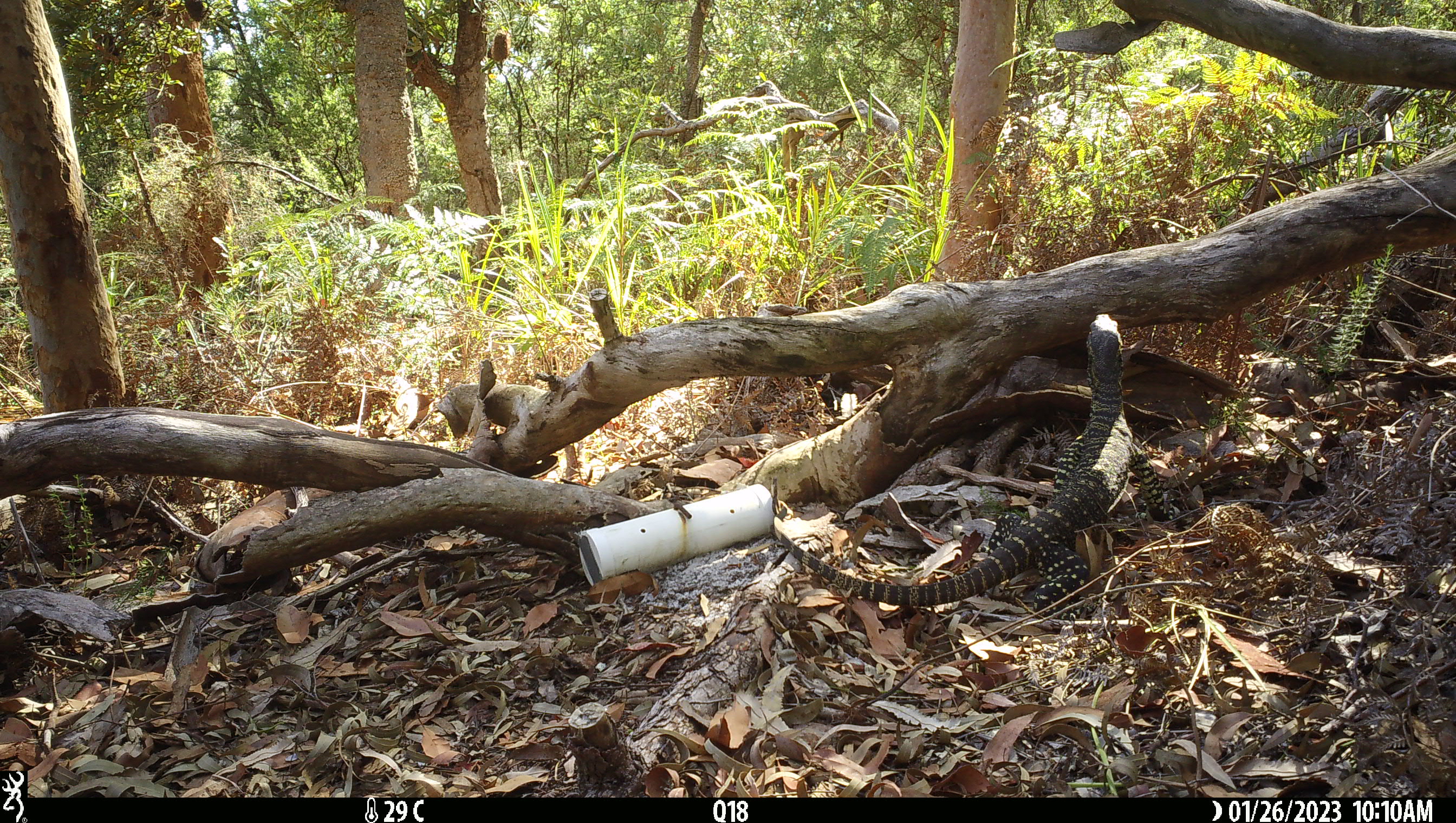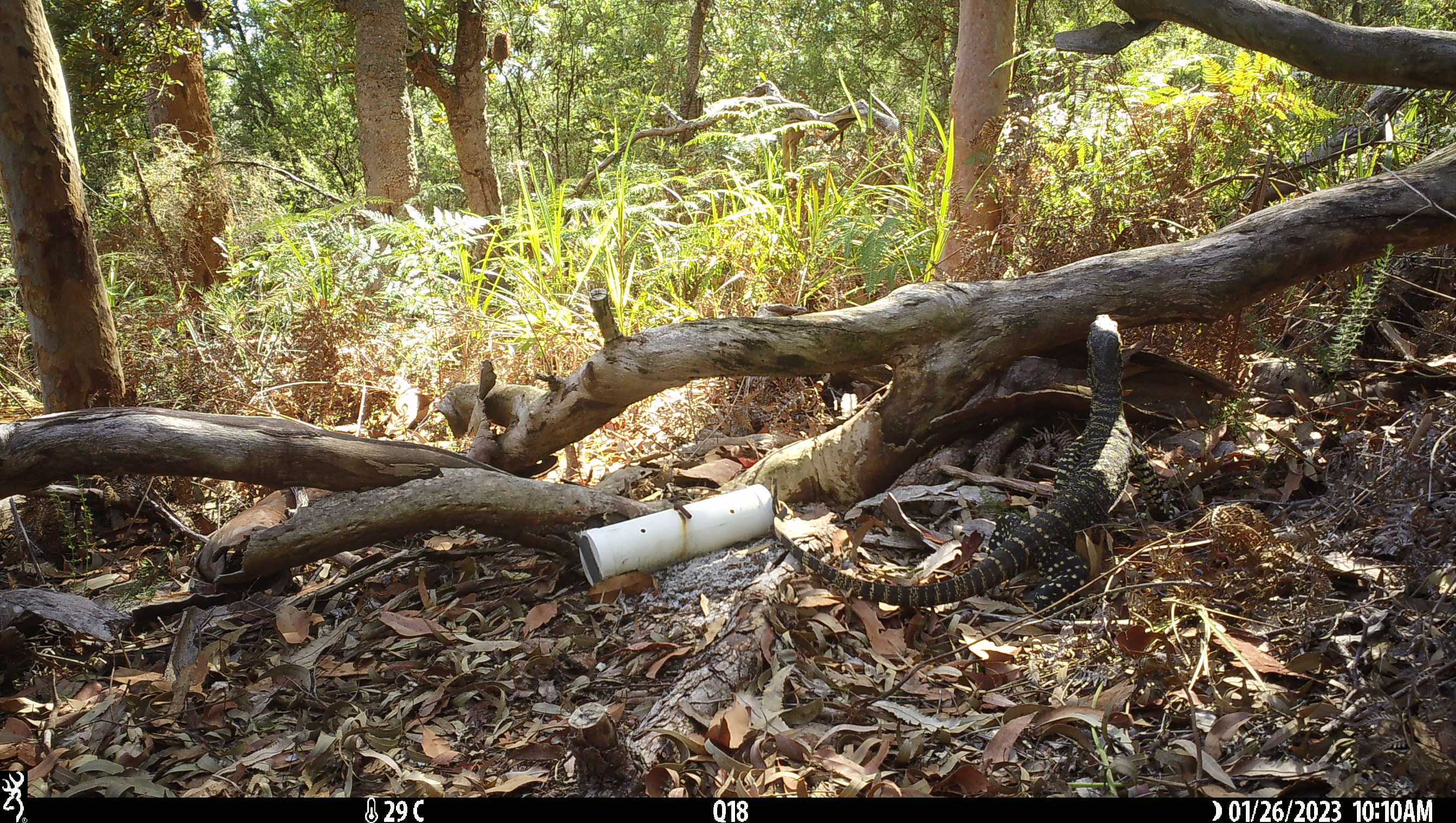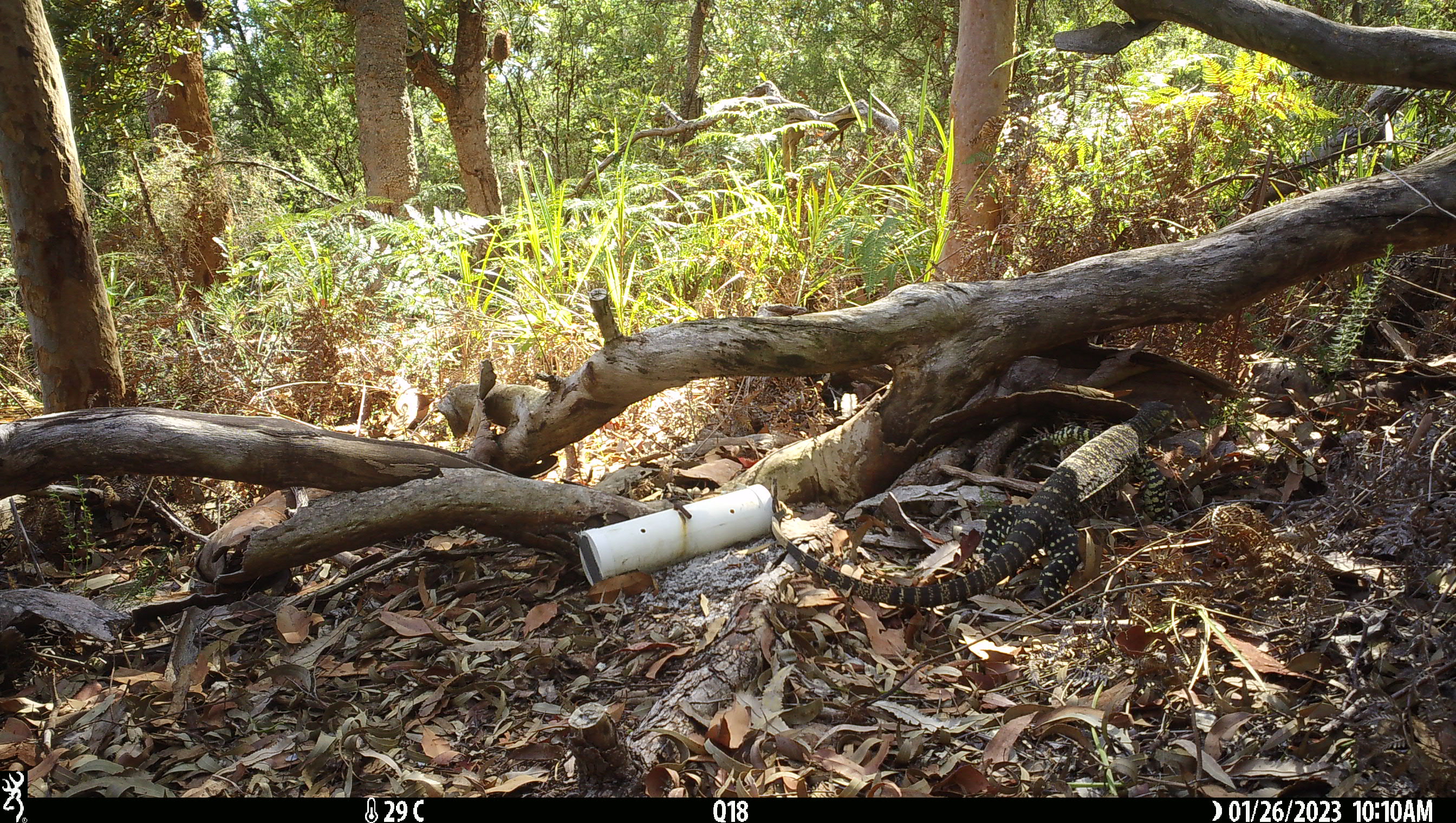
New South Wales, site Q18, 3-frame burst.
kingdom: Animalia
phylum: Chordata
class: Reptilia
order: Squamata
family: Varanidae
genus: Varanus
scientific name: Varanus varius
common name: lace monitor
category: goanna